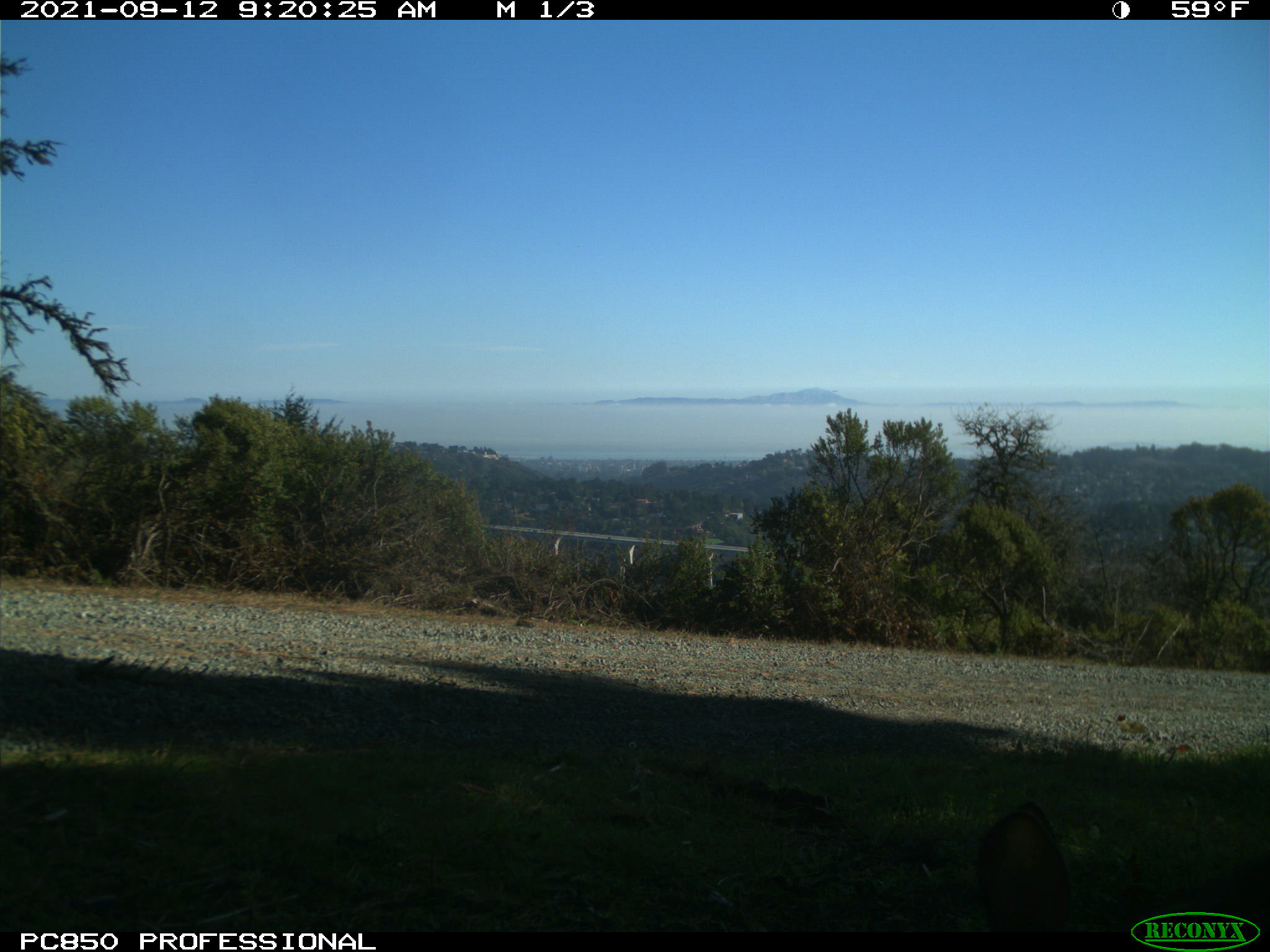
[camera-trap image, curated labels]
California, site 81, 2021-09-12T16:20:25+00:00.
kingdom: Animalia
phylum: Chordata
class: Mammalia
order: Lagomorpha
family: Leporidae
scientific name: Leporidae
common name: rabbit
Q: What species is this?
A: Rabbit (Leporidae).